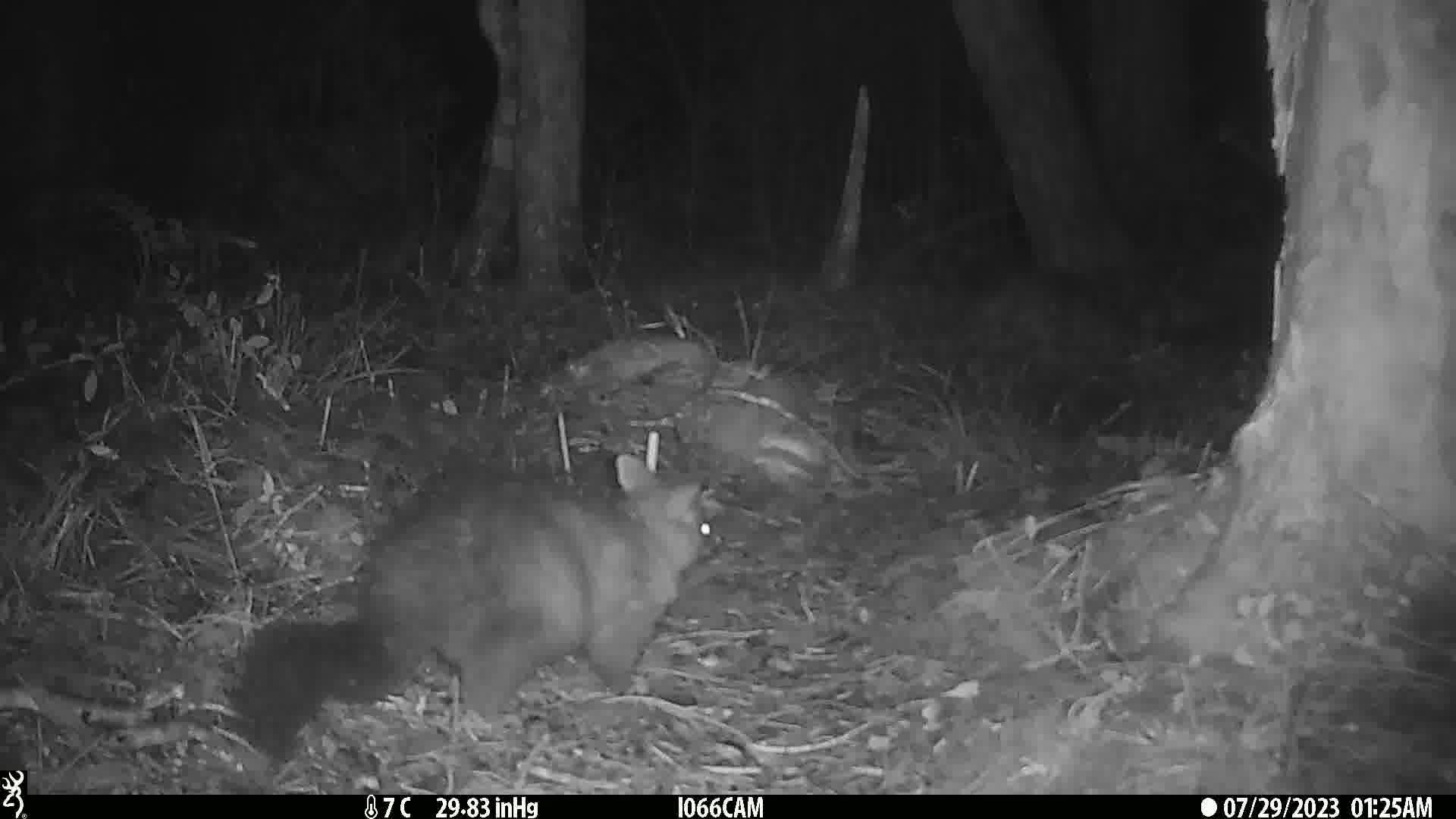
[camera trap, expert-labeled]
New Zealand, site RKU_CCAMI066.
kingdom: Animalia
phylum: Chordata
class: Mammalia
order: Diprotodontia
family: Phalangeridae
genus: Trichosurus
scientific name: Trichosurus vulpecula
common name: common brushtail possum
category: possum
Possum (common brushtail possum) (Trichosurus vulpecula).